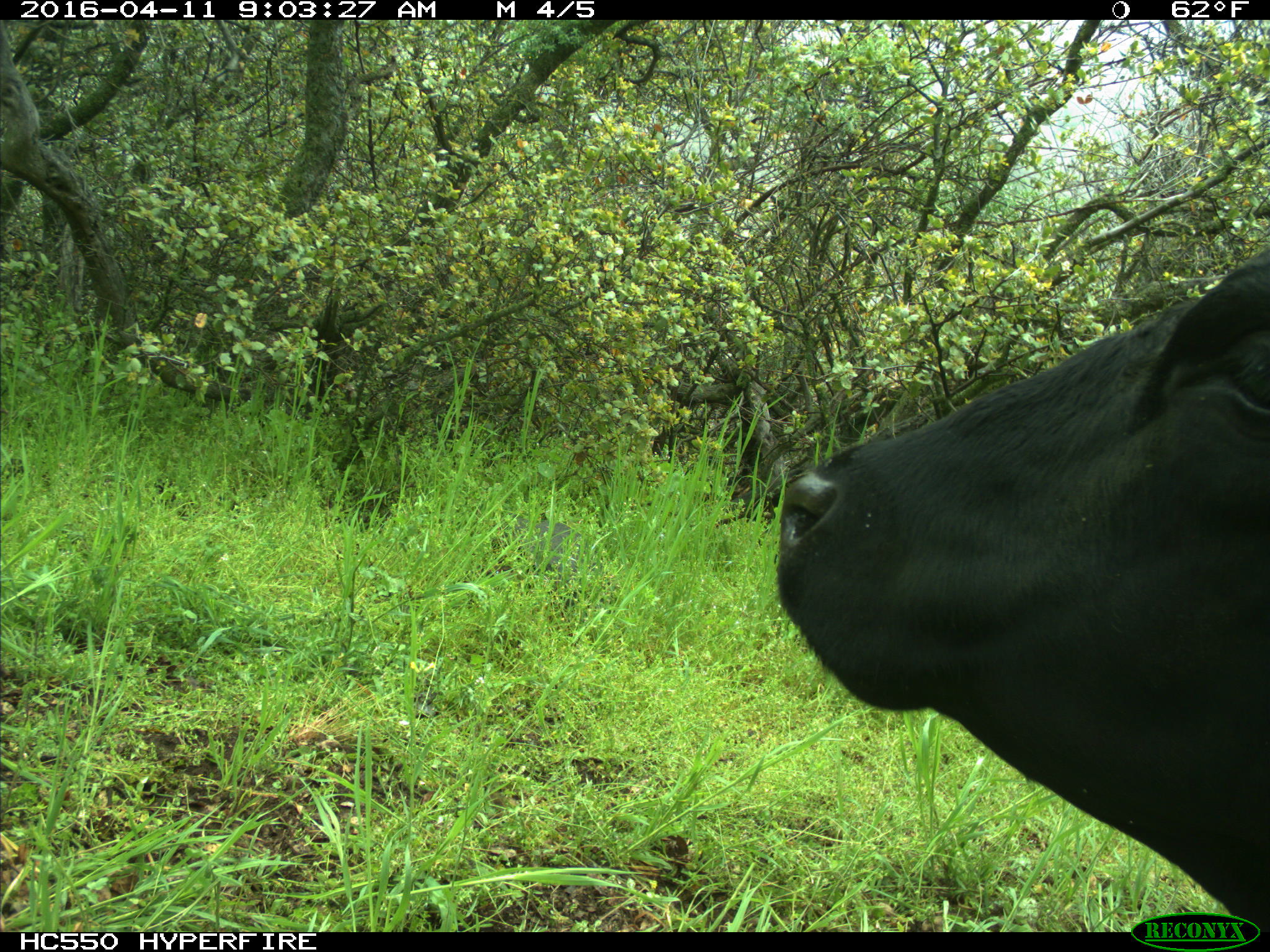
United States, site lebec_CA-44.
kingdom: Animalia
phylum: Chordata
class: Mammalia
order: Artiodactyla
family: Bovidae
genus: Bos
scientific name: Bos taurus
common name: domestic cow